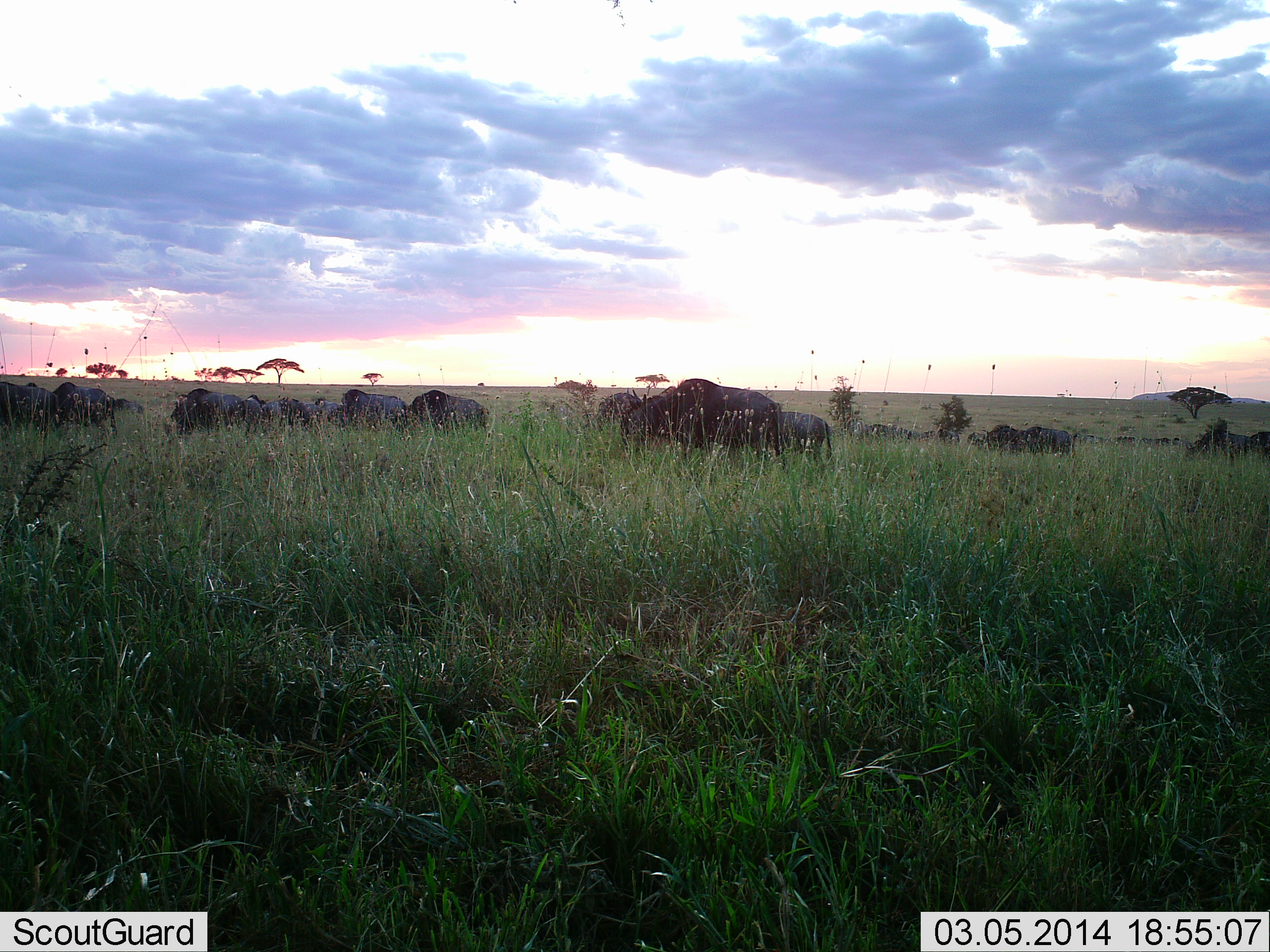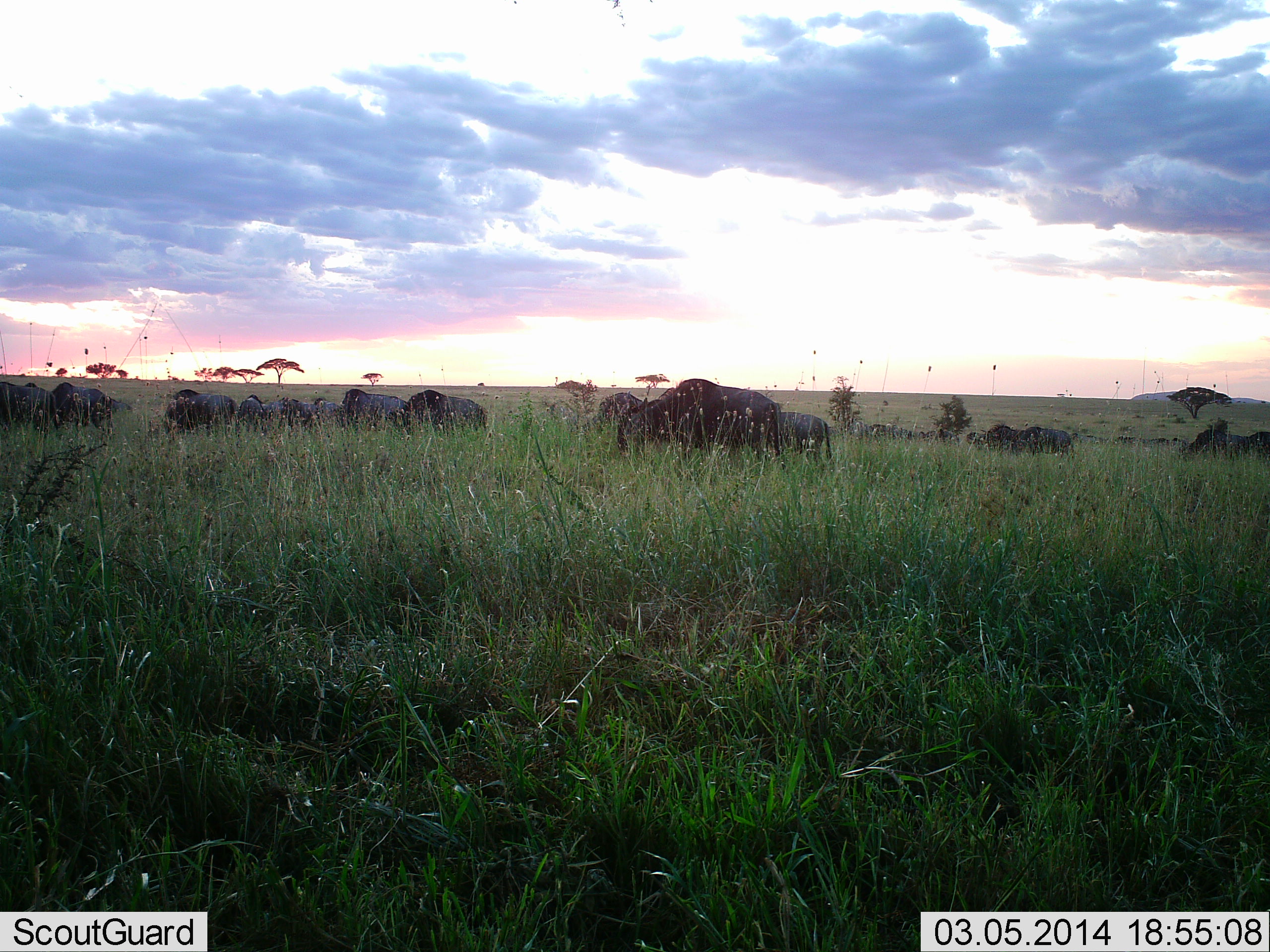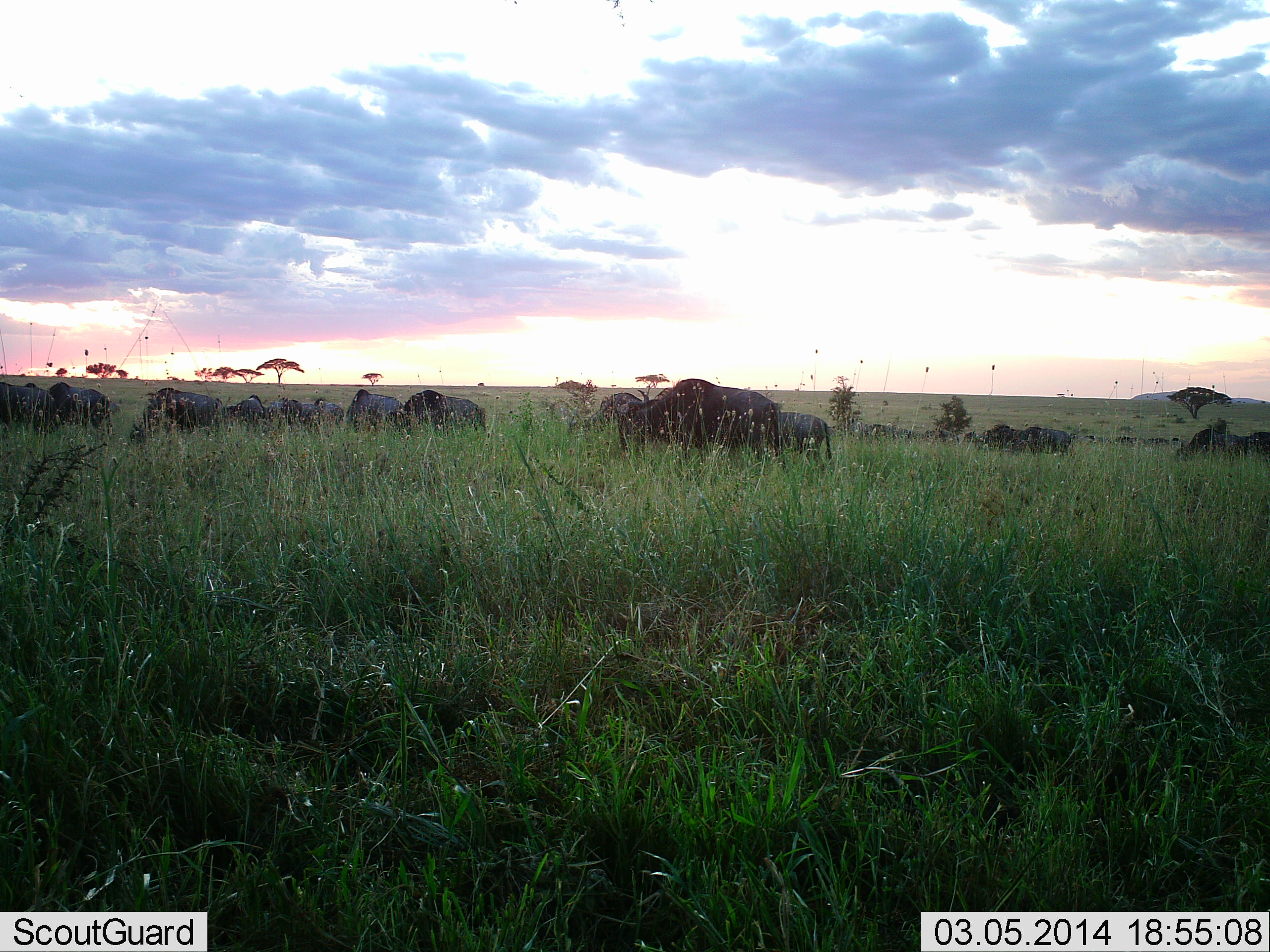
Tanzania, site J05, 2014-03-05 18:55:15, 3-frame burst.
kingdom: Animalia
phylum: Chordata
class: Mammalia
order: Artiodactyla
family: Bovidae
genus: Connochaetes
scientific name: Connochaetes taurinus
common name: blue wildebeest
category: wildebeest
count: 11-50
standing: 50%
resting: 0%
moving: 10%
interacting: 0%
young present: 10%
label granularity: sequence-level